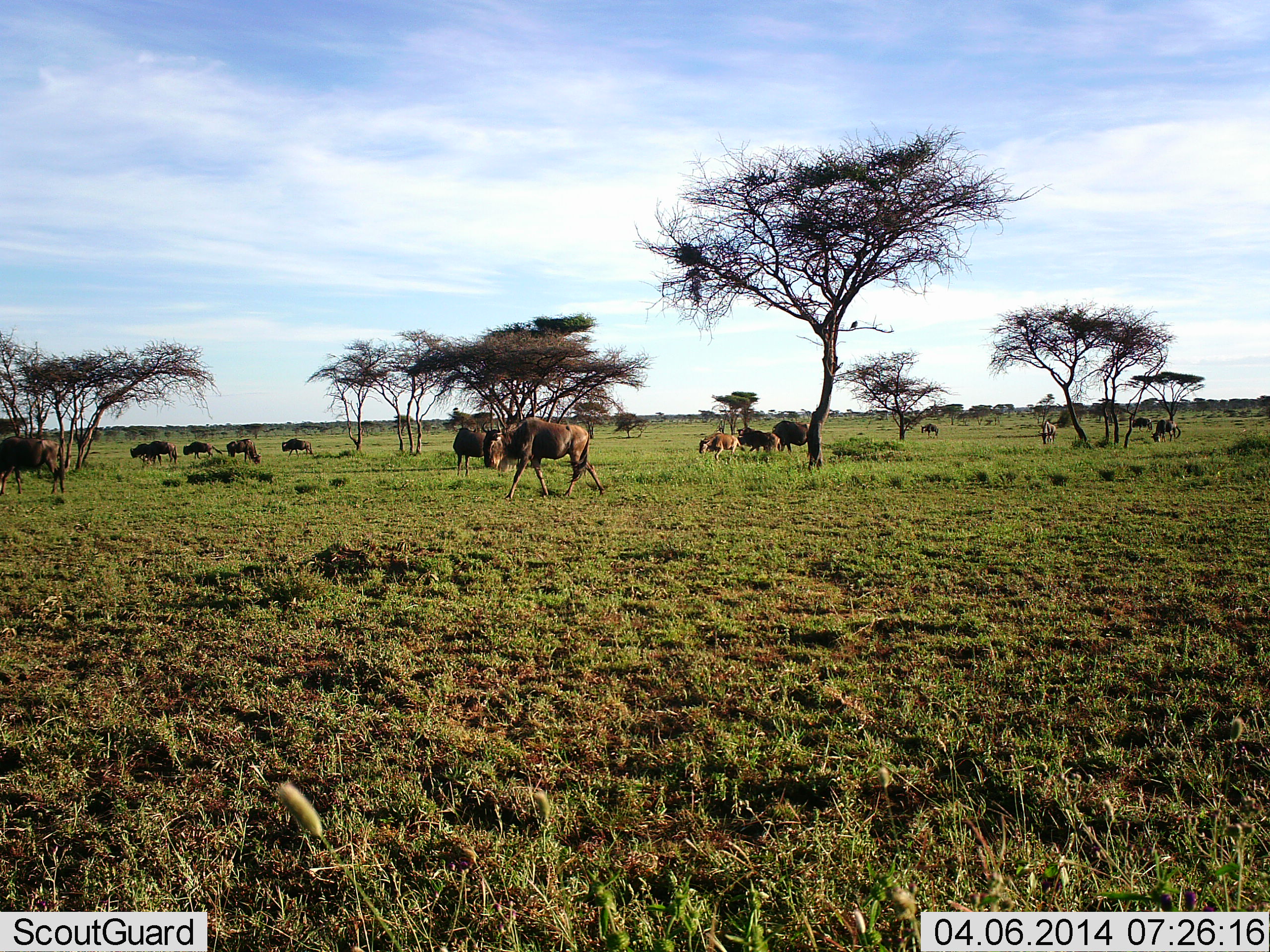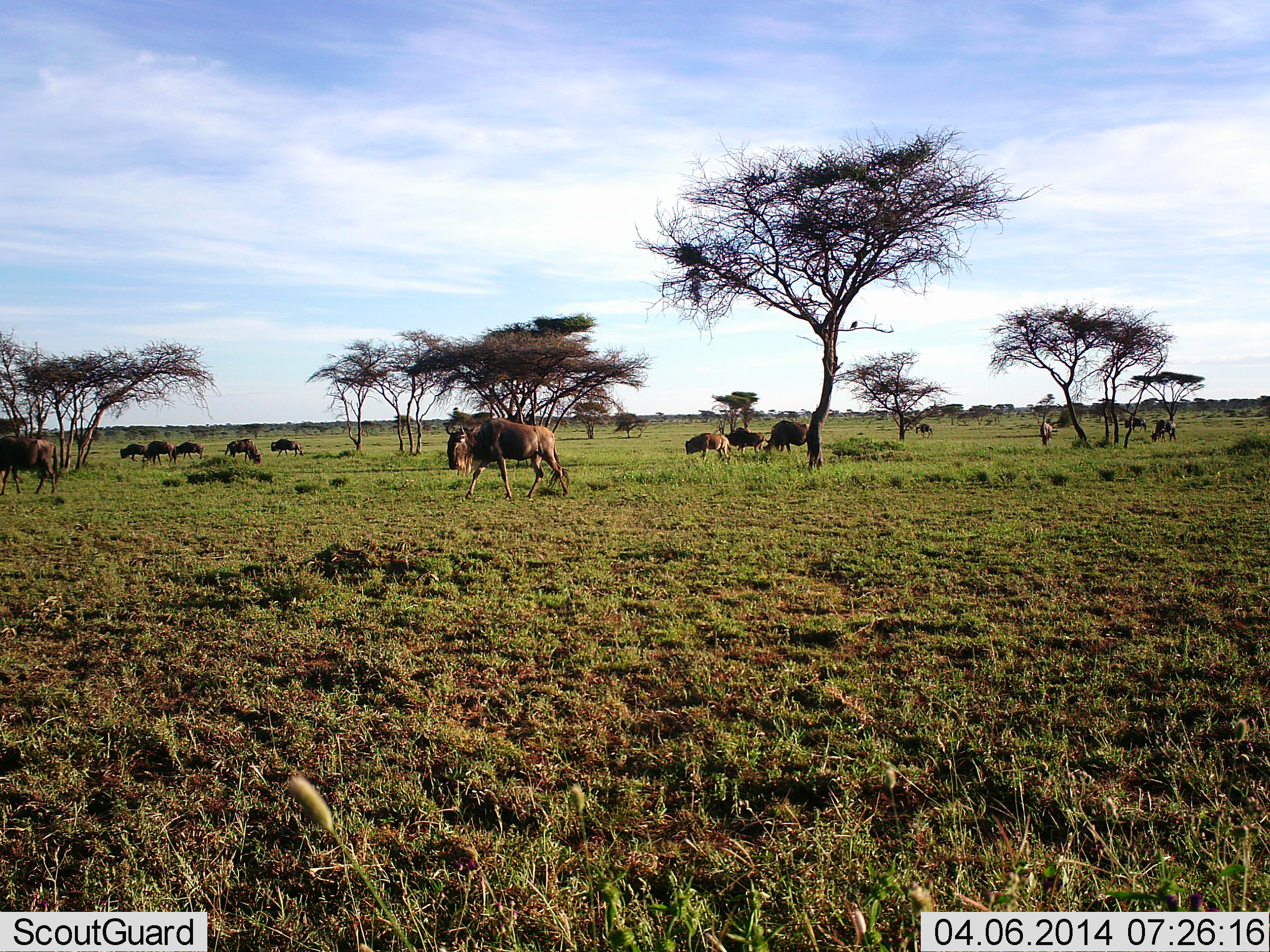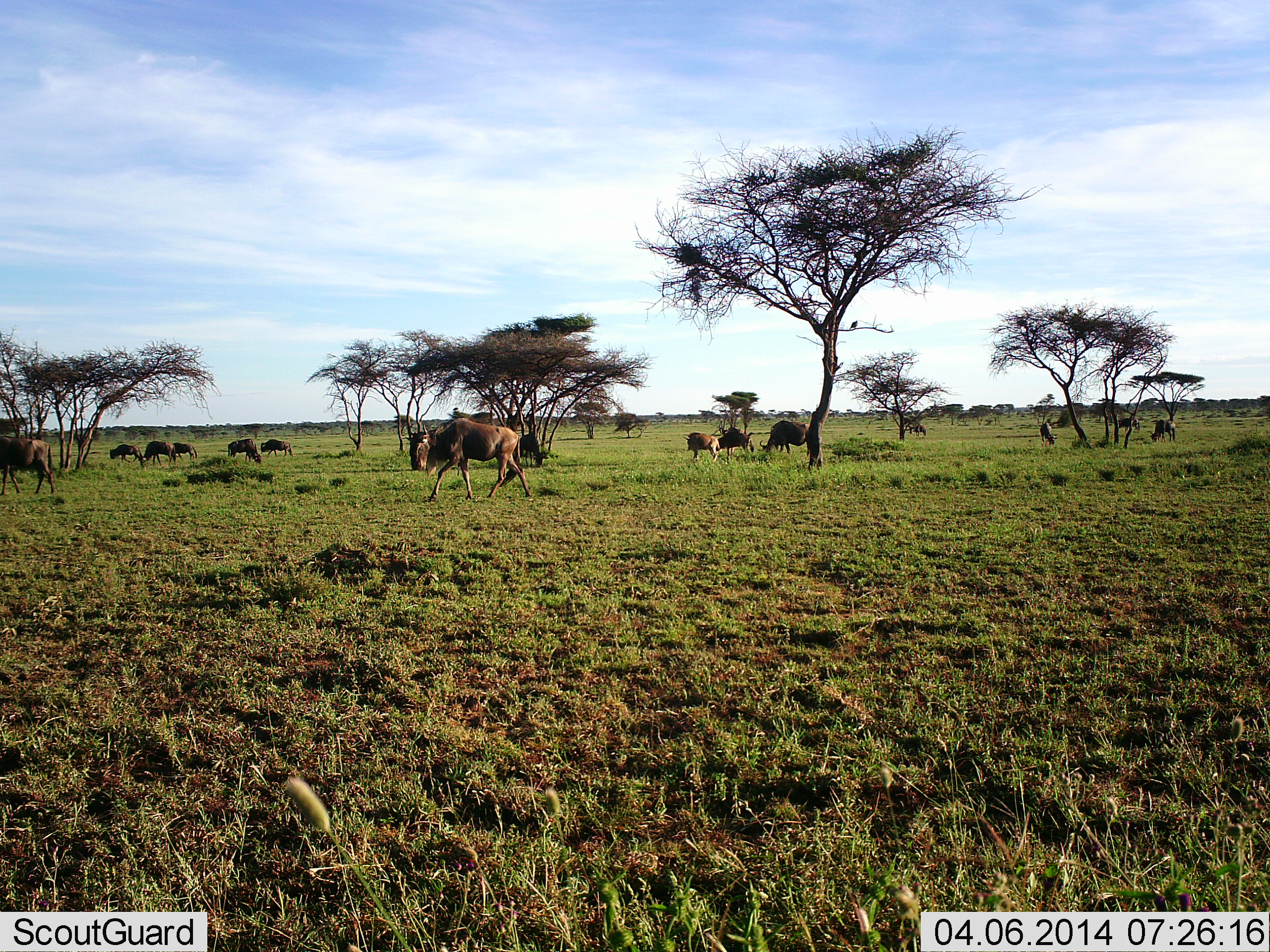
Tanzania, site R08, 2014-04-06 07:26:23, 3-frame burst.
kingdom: Animalia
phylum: Chordata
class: Mammalia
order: Artiodactyla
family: Bovidae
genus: Connochaetes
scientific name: Connochaetes taurinus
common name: blue wildebeest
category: wildebeest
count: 11-50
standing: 27%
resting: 0%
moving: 91%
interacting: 0%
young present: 18%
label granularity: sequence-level